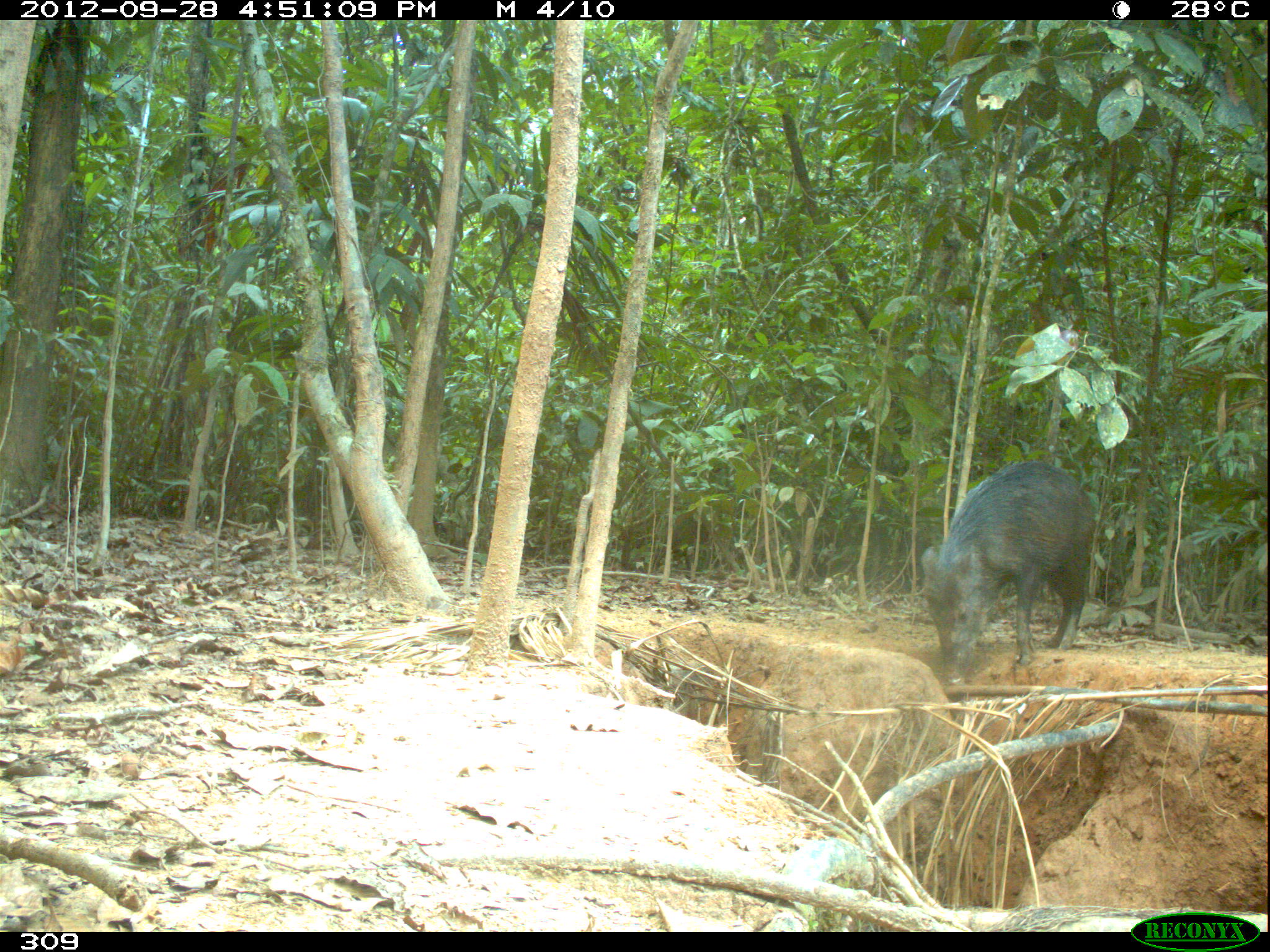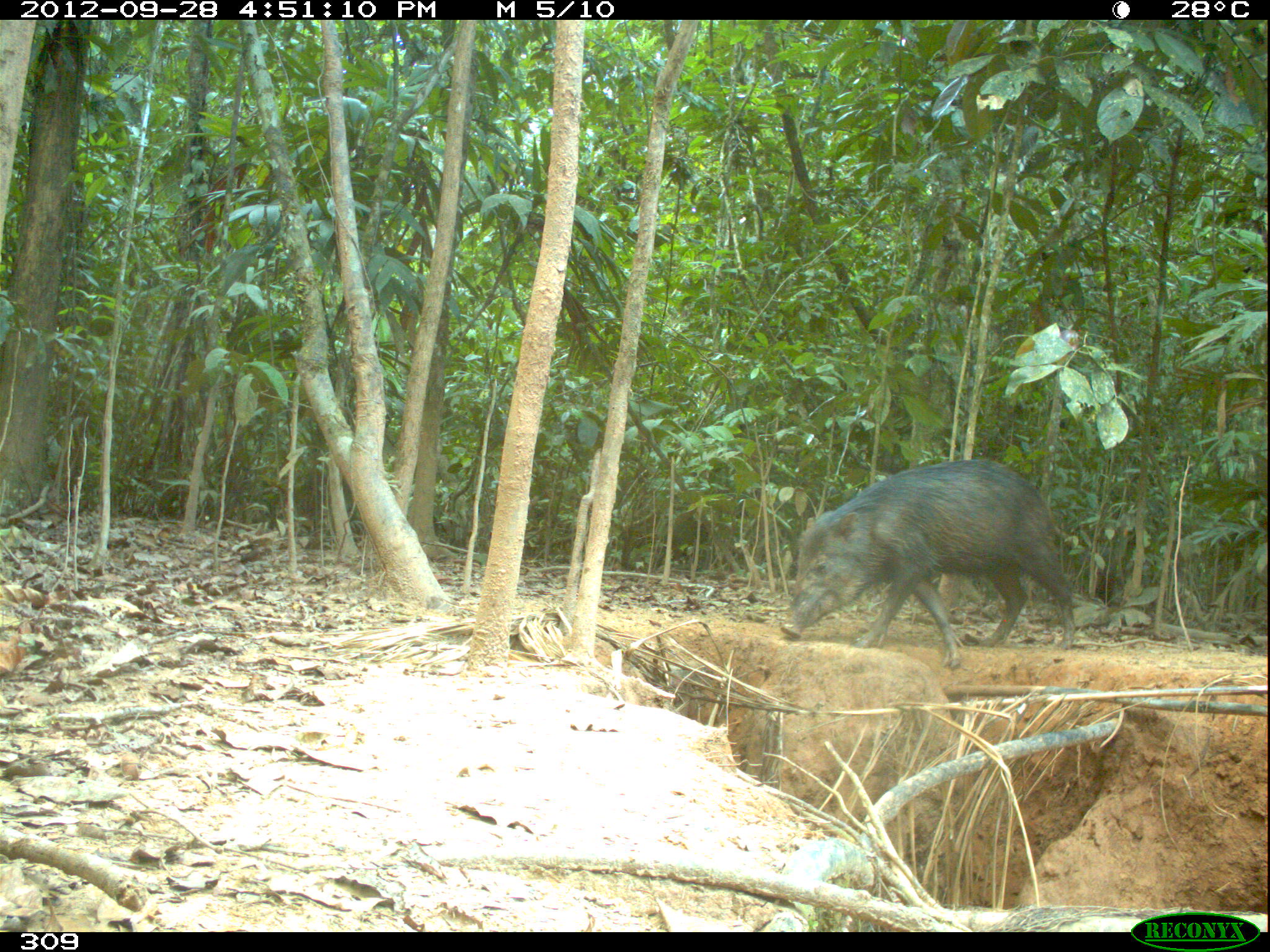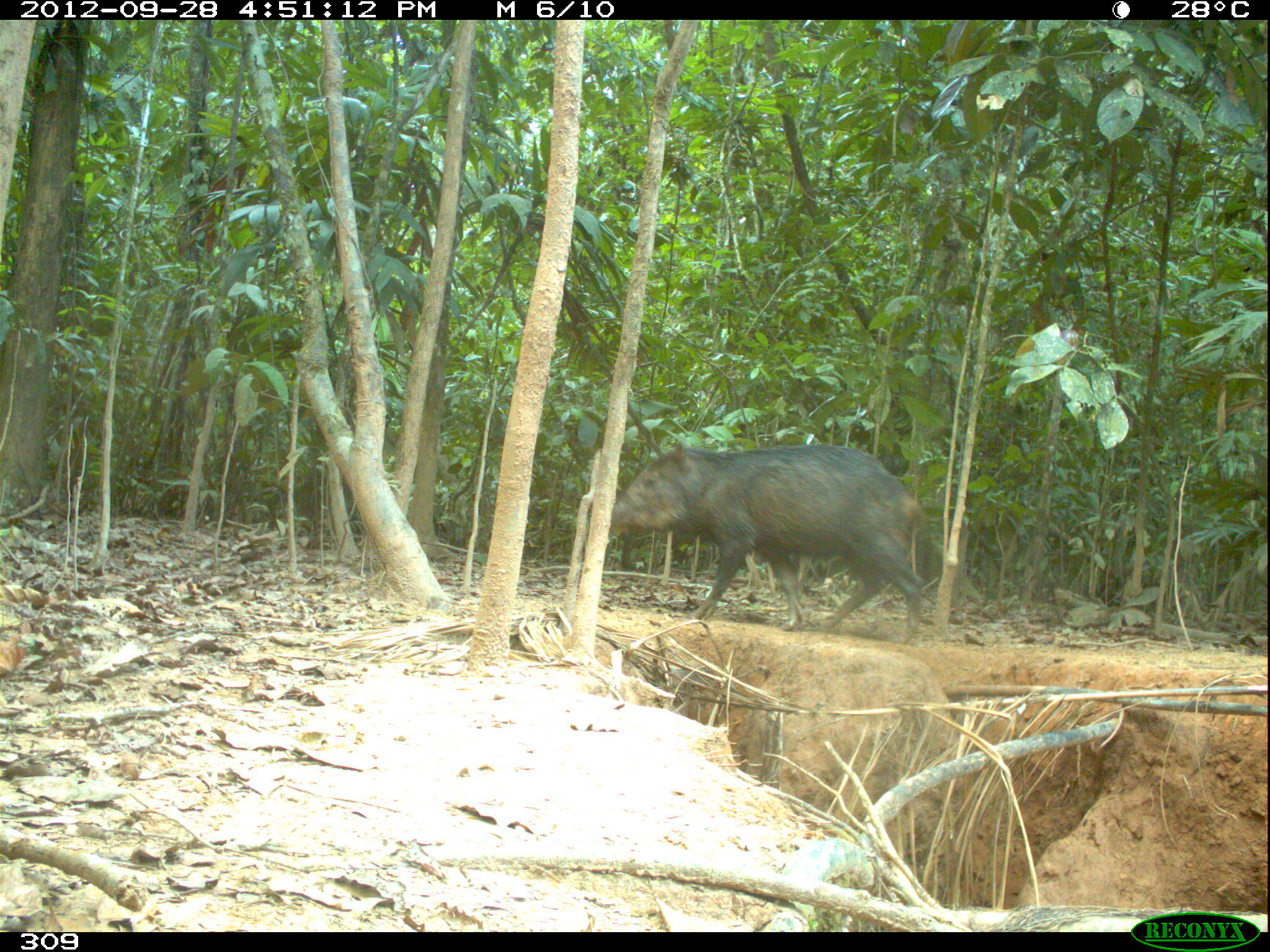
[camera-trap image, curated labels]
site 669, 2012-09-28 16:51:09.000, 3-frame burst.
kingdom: Animalia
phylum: Chordata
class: Mammalia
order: Artiodactyla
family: Tayassuidae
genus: Tayassu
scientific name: Tayassu pecari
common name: white-lipped peccary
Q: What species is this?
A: Tayassu pecari (white-lipped peccary).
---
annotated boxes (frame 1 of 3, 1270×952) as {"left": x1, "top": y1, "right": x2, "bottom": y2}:
tayassu pecari: {"left": 921, "top": 460, "right": 1093, "bottom": 683}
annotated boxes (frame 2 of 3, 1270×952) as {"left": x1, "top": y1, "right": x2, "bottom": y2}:
tayassu pecari: {"left": 778, "top": 457, "right": 1076, "bottom": 666}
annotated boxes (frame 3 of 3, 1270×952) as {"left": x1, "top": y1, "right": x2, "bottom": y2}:
tayassu pecari: {"left": 607, "top": 440, "right": 922, "bottom": 641}